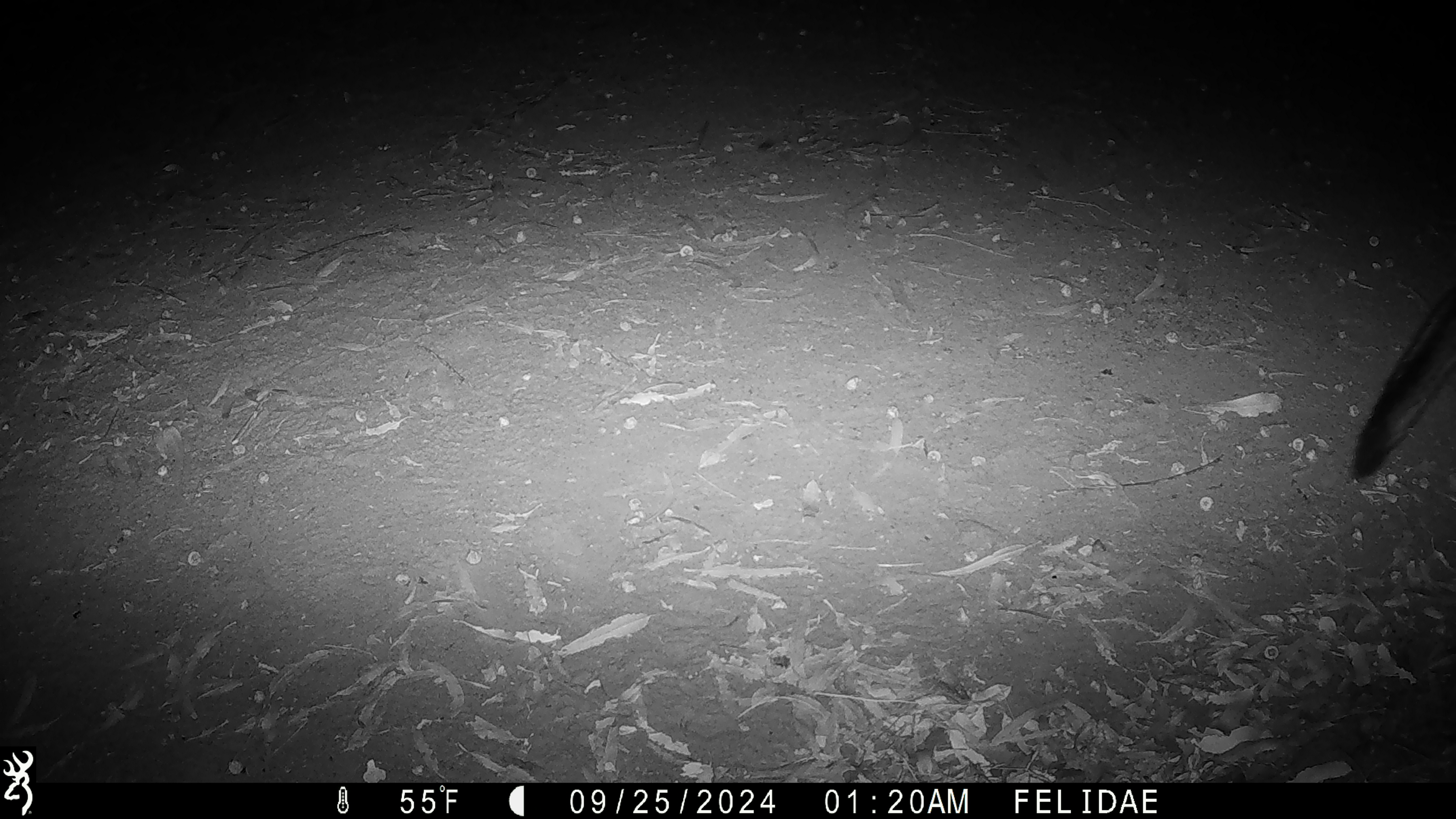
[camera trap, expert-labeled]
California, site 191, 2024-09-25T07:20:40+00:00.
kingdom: Animalia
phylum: Chordata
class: Mammalia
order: Carnivora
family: Canidae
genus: Urocyon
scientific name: Urocyon cinereoargenteus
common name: gray fox